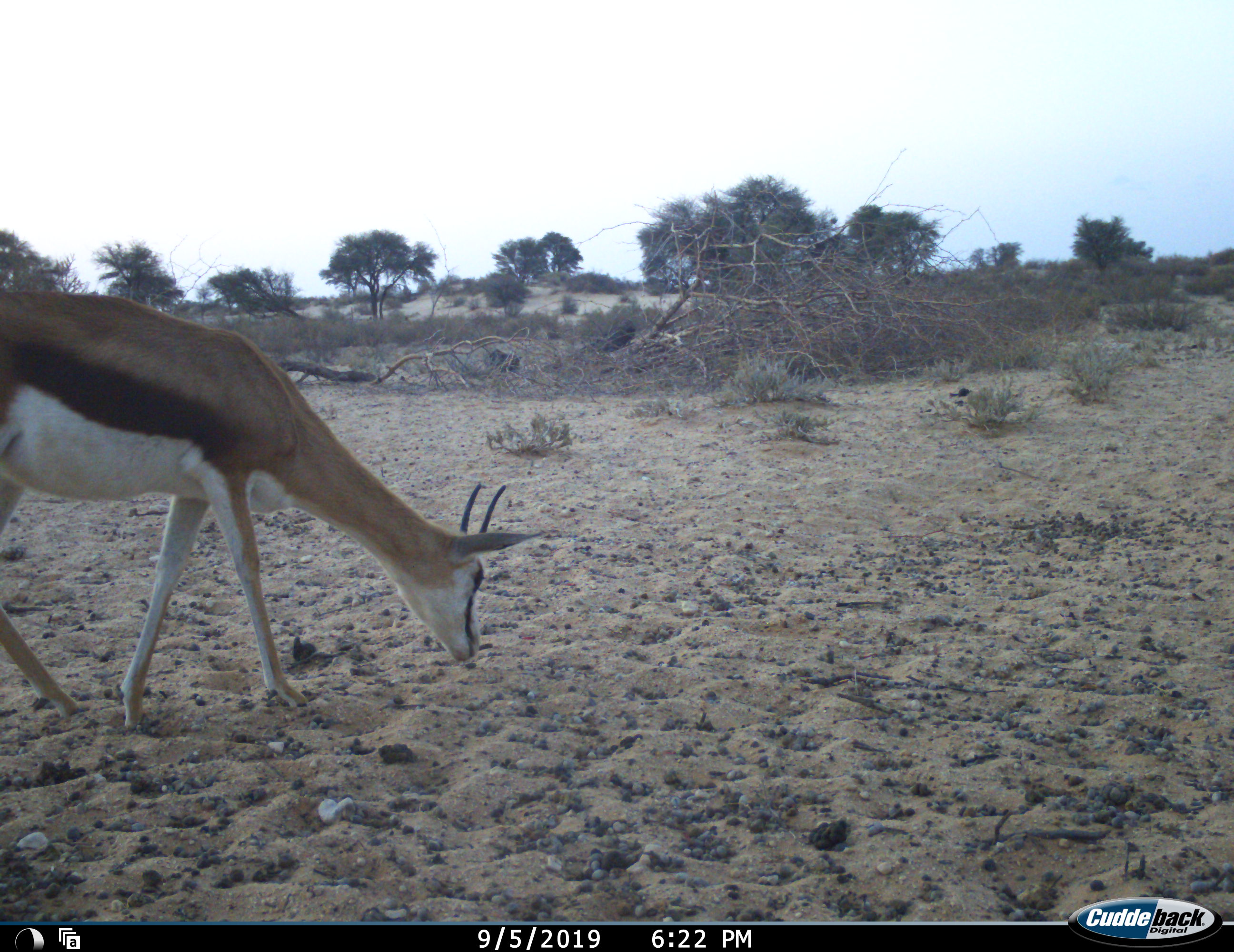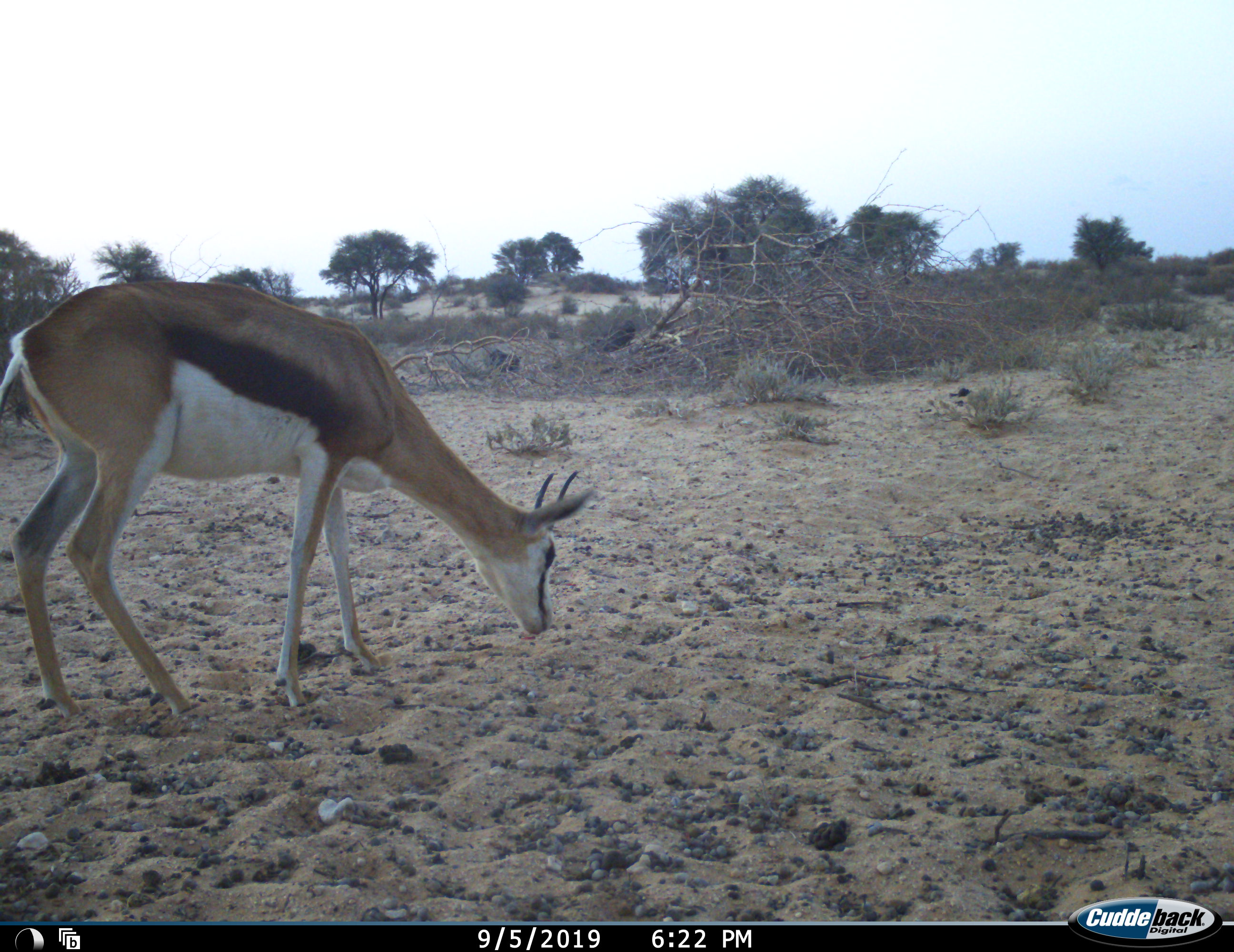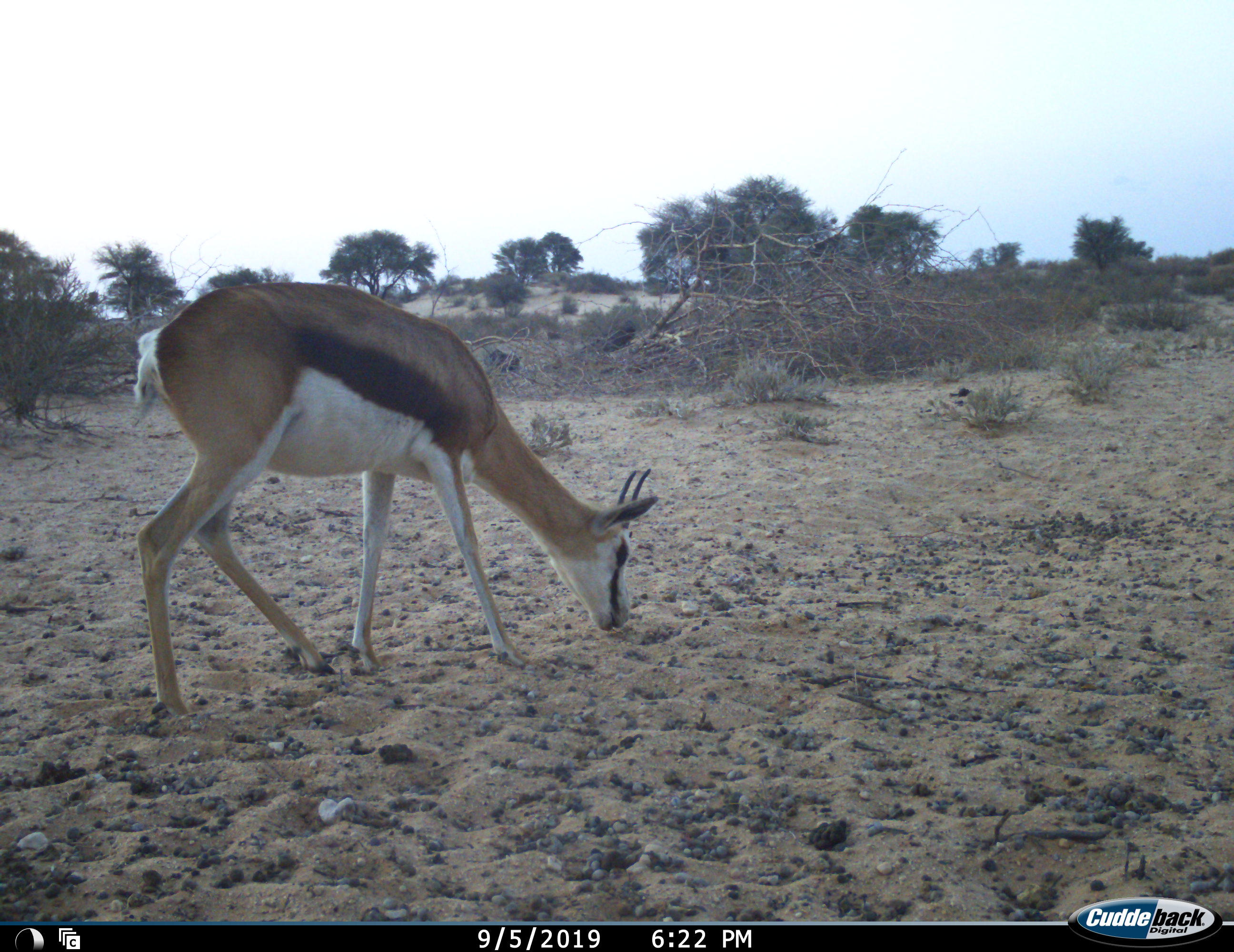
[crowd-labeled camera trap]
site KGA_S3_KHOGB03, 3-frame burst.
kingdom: Animalia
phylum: Chordata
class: Mammalia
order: Artiodactyla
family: Bovidae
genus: Antidorcas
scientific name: Antidorcas marsupialis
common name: springbok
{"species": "springbok (Antidorcas marsupialis)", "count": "1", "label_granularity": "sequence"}